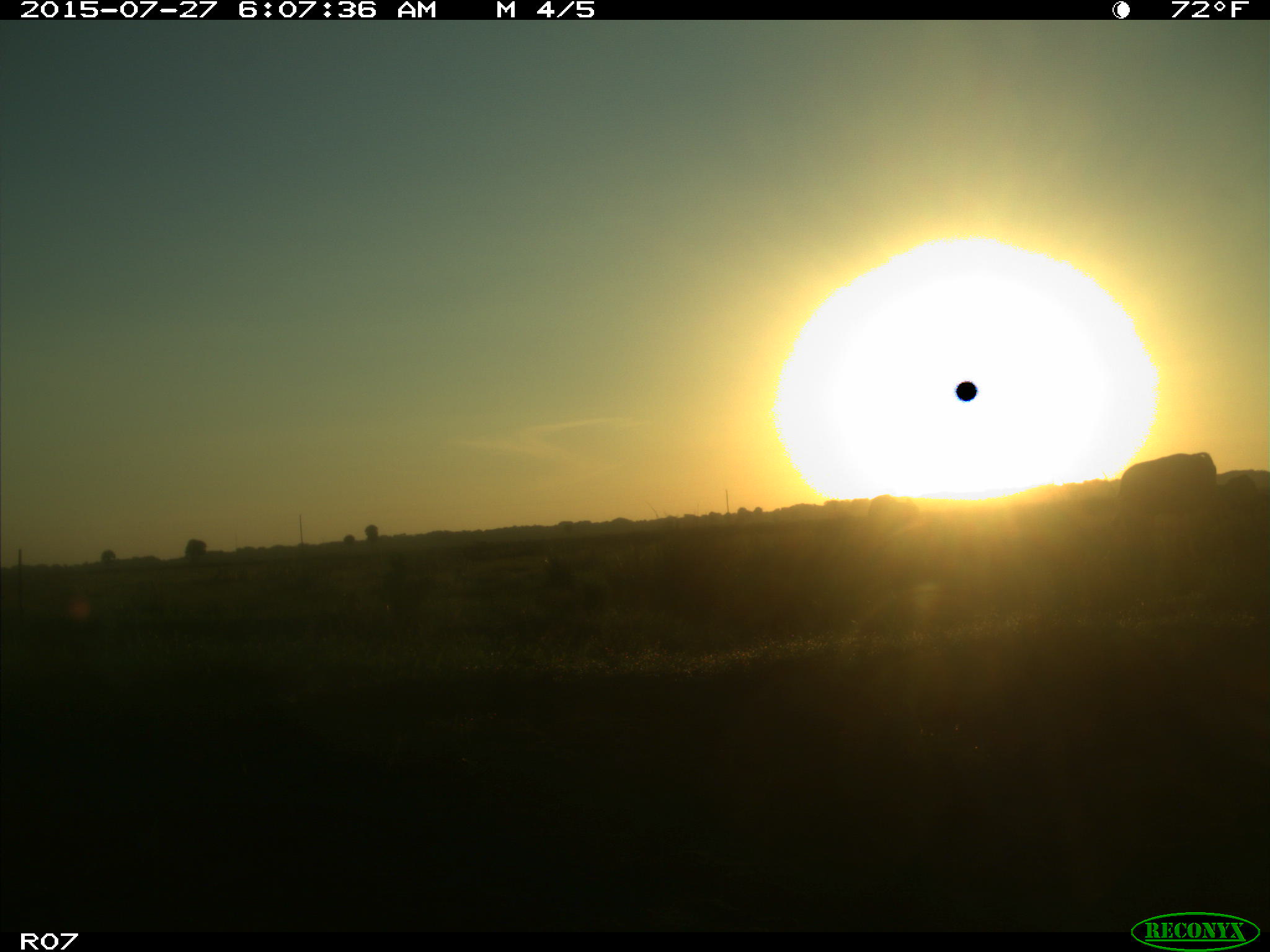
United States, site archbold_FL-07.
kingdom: Animalia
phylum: Chordata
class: Mammalia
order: Artiodactyla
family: Bovidae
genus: Bos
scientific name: Bos taurus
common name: domestic cow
Bos taurus (domestic cow).